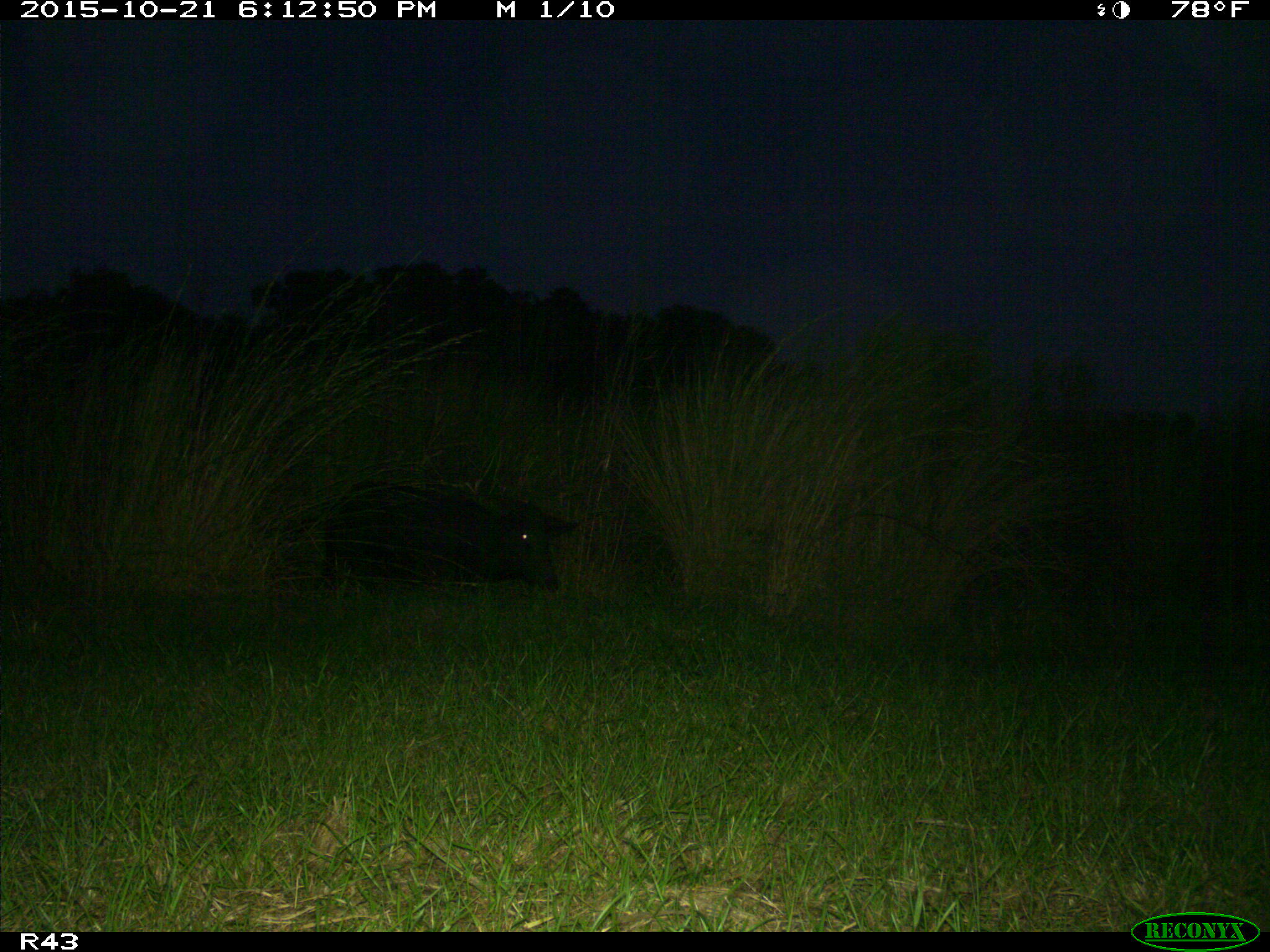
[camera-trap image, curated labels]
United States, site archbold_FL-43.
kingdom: Animalia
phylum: Chordata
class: Mammalia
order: Artiodactyla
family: Suidae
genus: Sus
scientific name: Sus scrofa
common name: wild boar